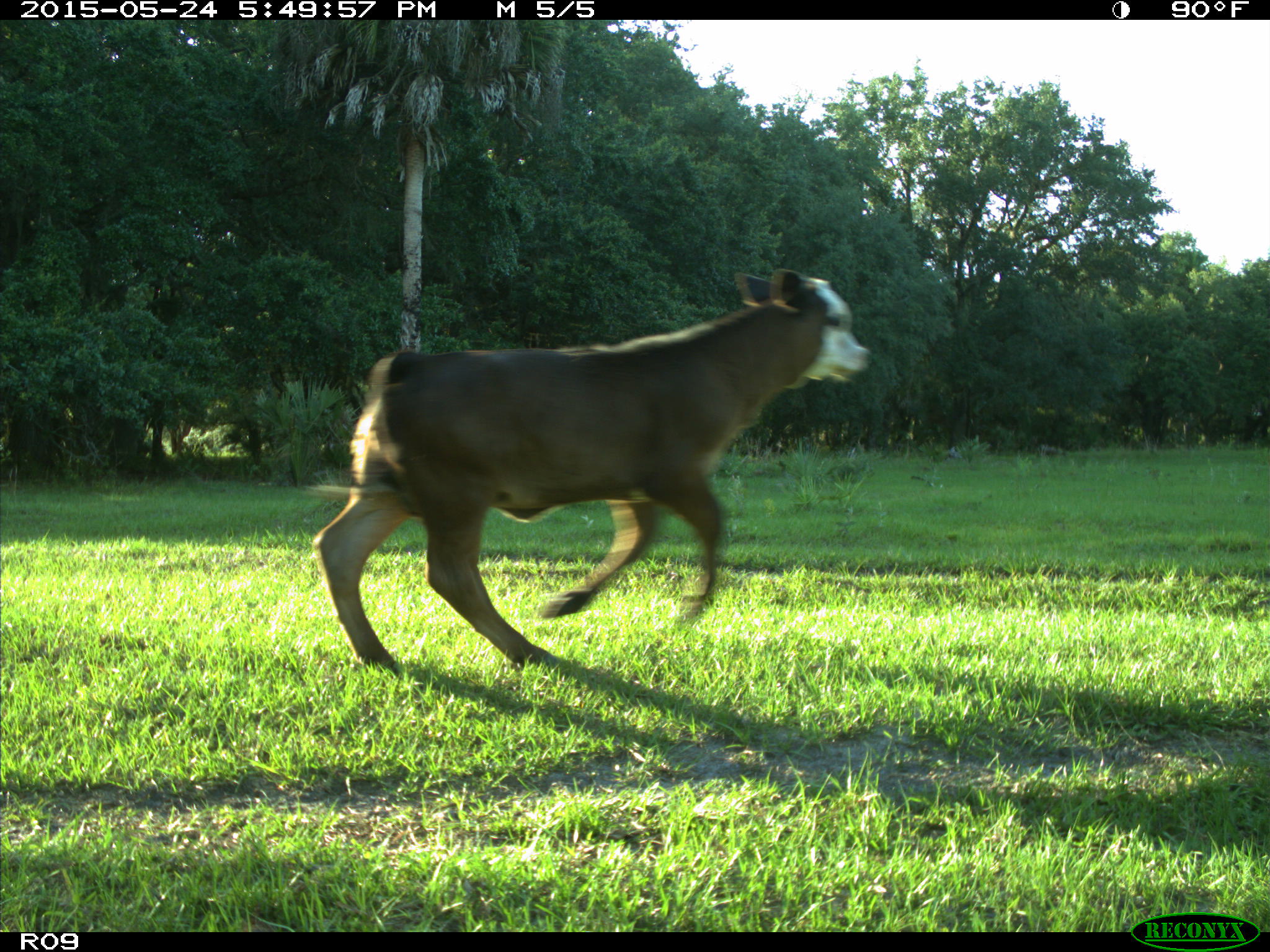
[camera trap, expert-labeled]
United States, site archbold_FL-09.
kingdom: Animalia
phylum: Chordata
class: Mammalia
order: Artiodactyla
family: Bovidae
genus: Bos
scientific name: Bos taurus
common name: domestic cow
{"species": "Bos taurus (domestic cow)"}